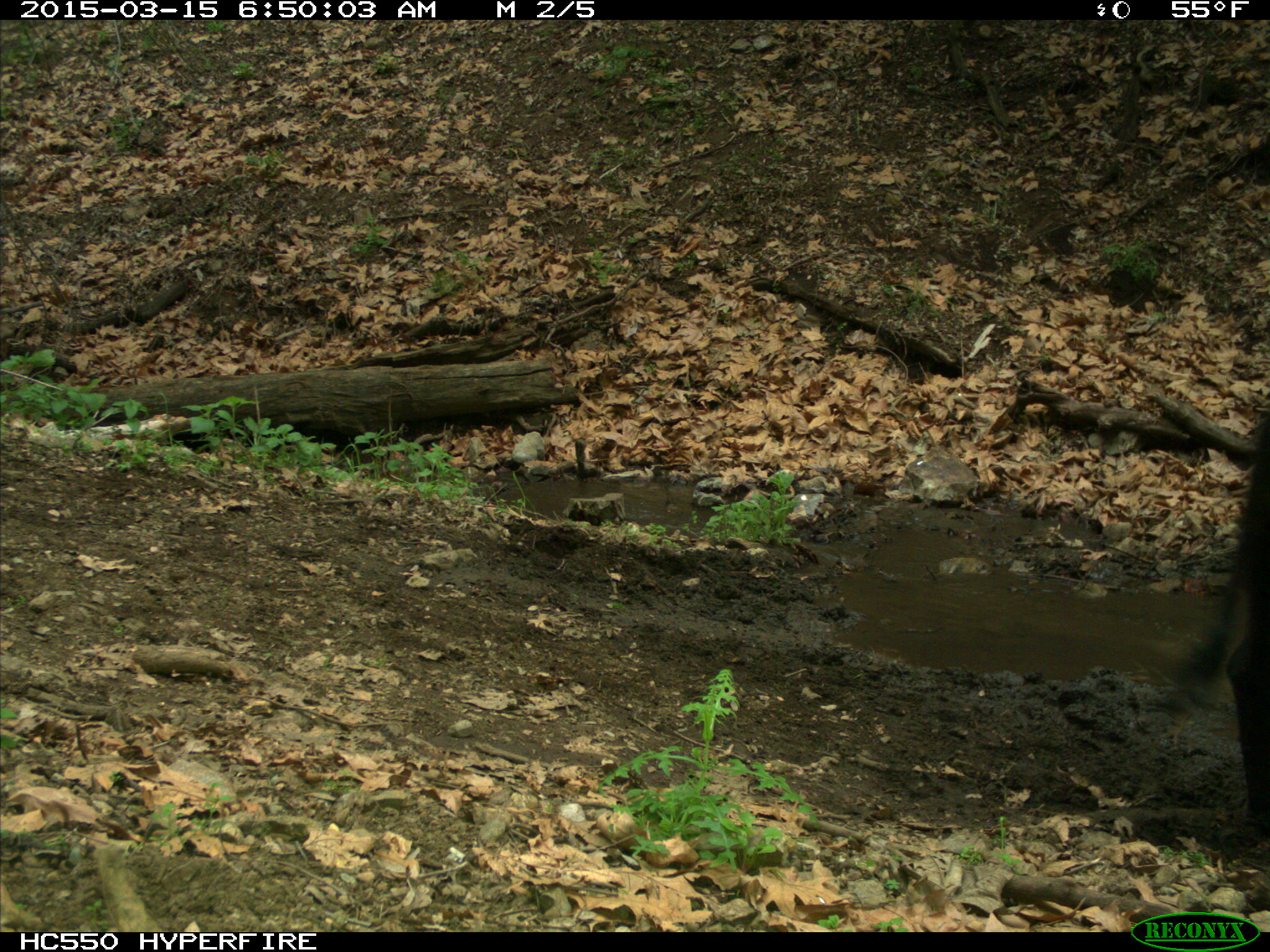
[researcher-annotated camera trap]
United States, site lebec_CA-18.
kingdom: Animalia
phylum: Chordata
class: Mammalia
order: Artiodactyla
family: Bovidae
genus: Bos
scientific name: Bos taurus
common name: domestic cow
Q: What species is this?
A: Bos taurus (domestic cow).